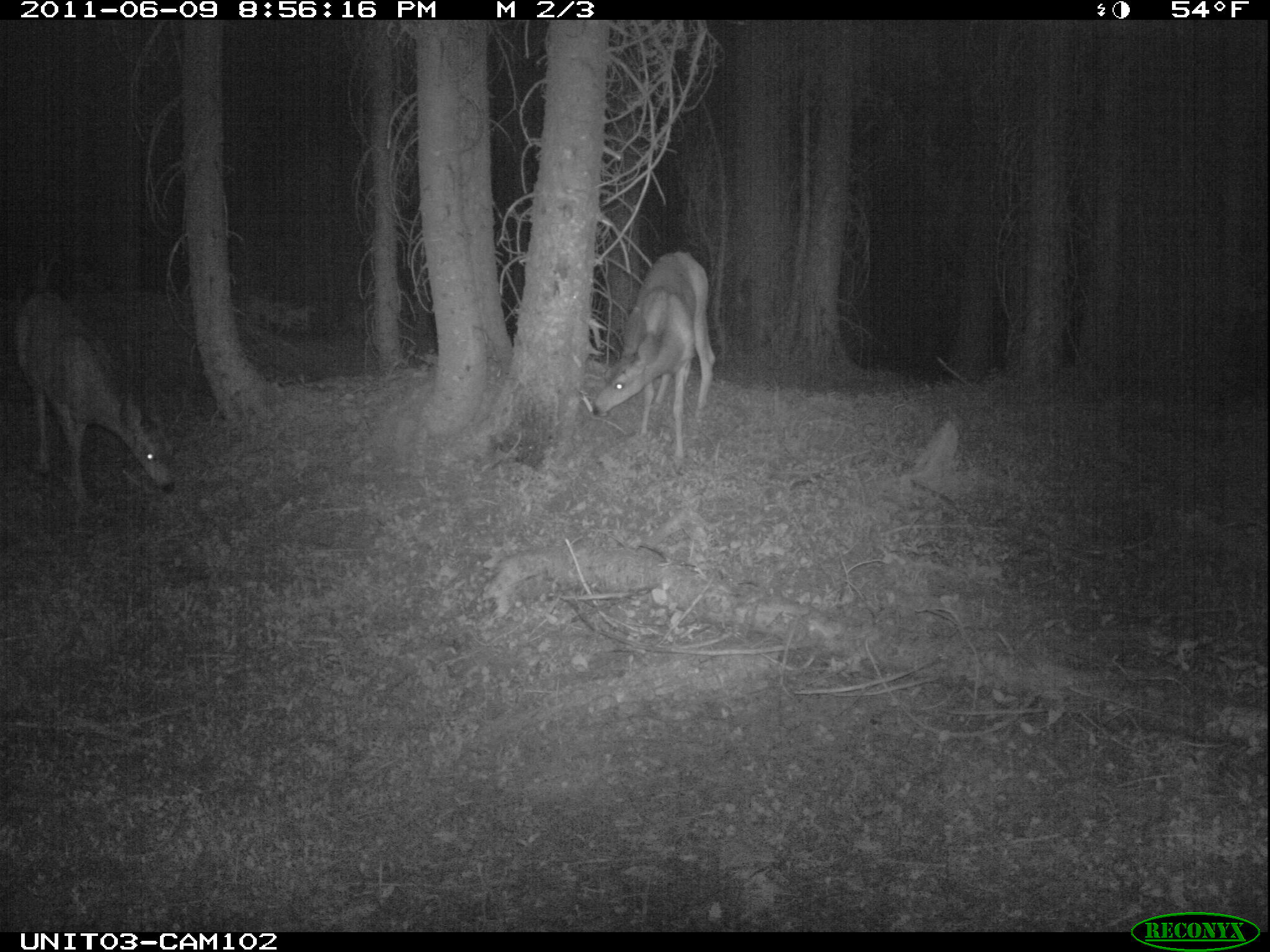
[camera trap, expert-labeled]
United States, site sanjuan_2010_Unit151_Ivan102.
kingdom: Animalia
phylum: Chordata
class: Mammalia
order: Artiodactyla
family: Cervidae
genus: Odocoileus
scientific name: Odocoileus hemionus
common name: mule deer